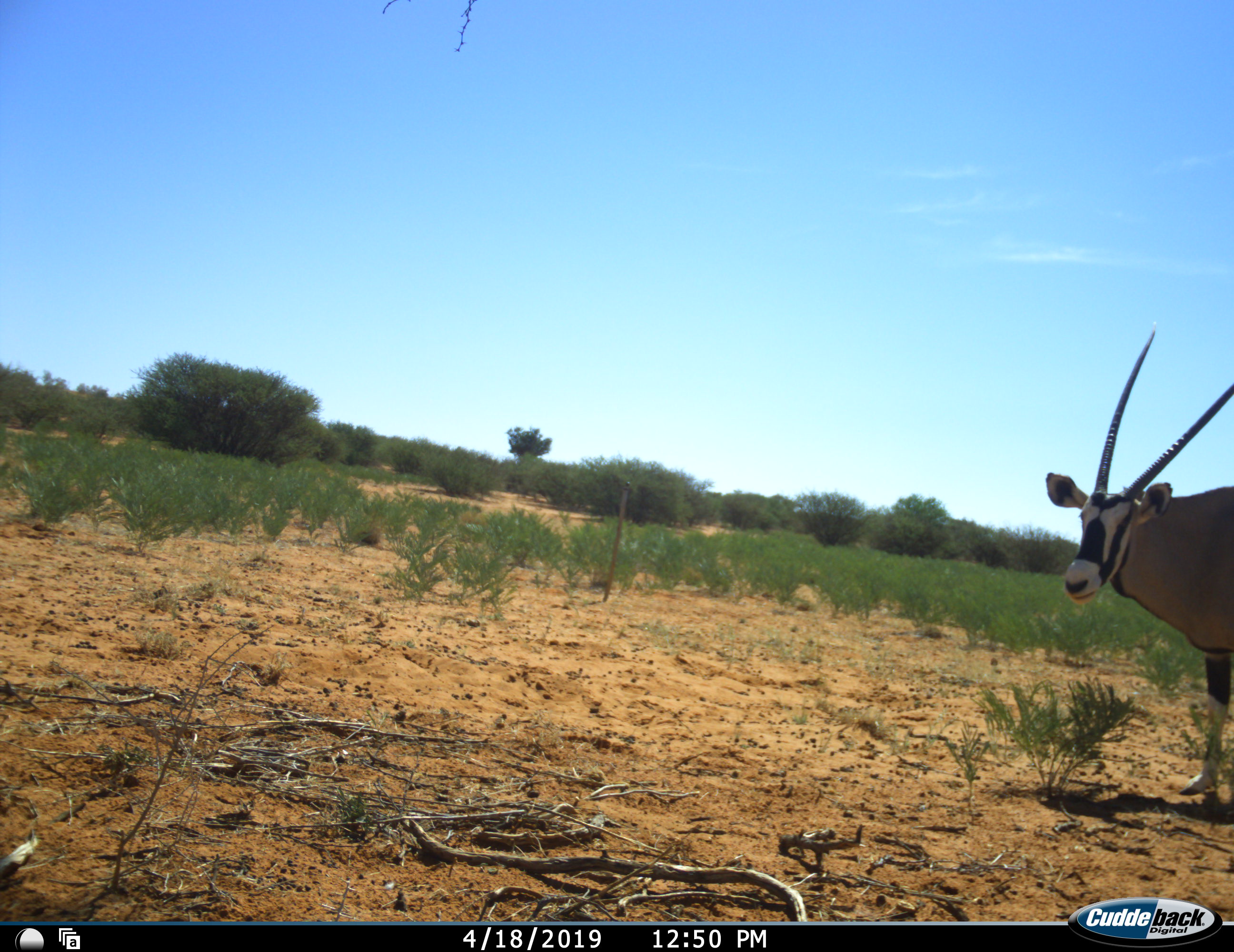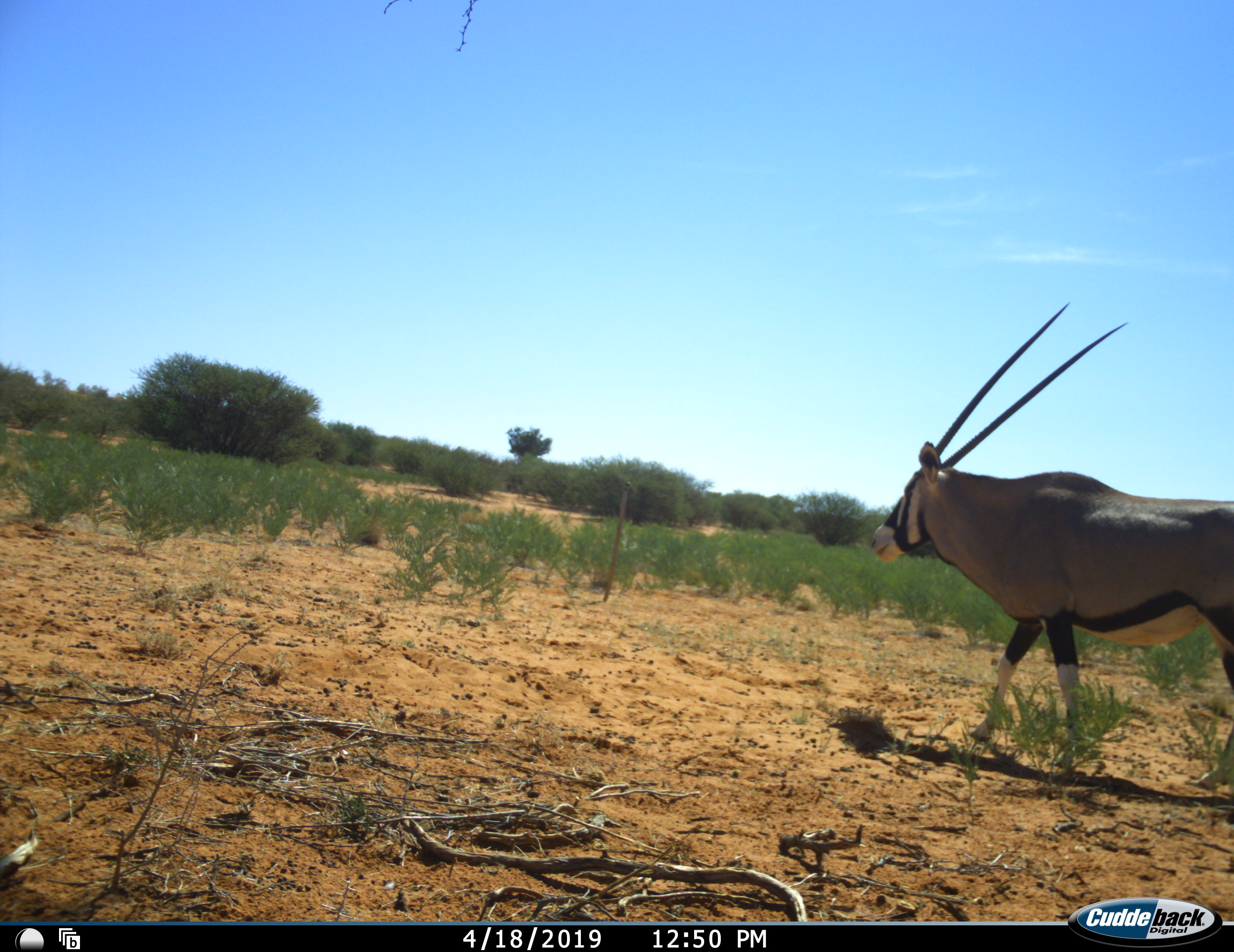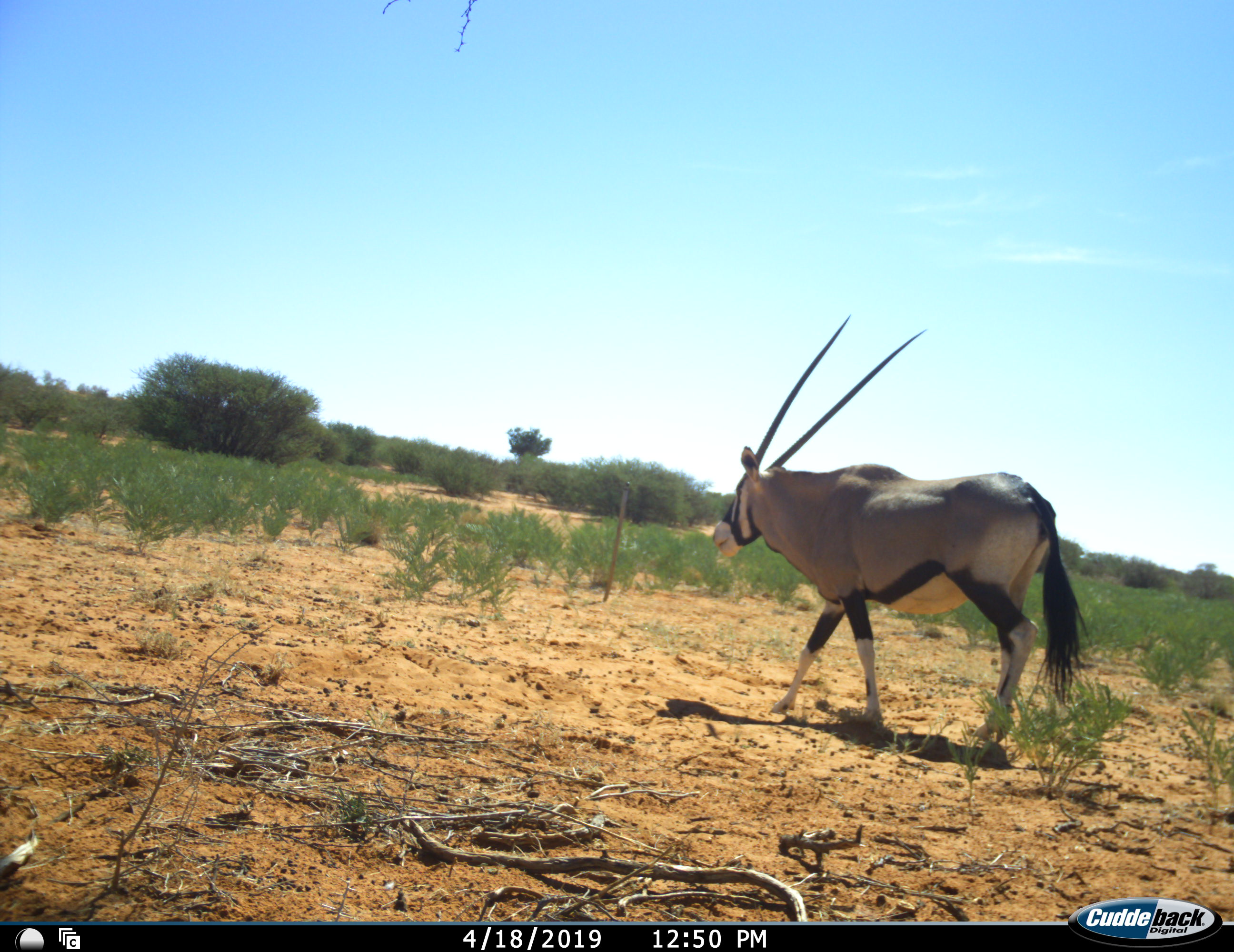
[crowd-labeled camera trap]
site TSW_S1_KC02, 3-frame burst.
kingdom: Animalia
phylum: Chordata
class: Mammalia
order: Artiodactyla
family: Bovidae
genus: Oryx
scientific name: Oryx gazella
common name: gemsbok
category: oryx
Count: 1.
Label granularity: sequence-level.